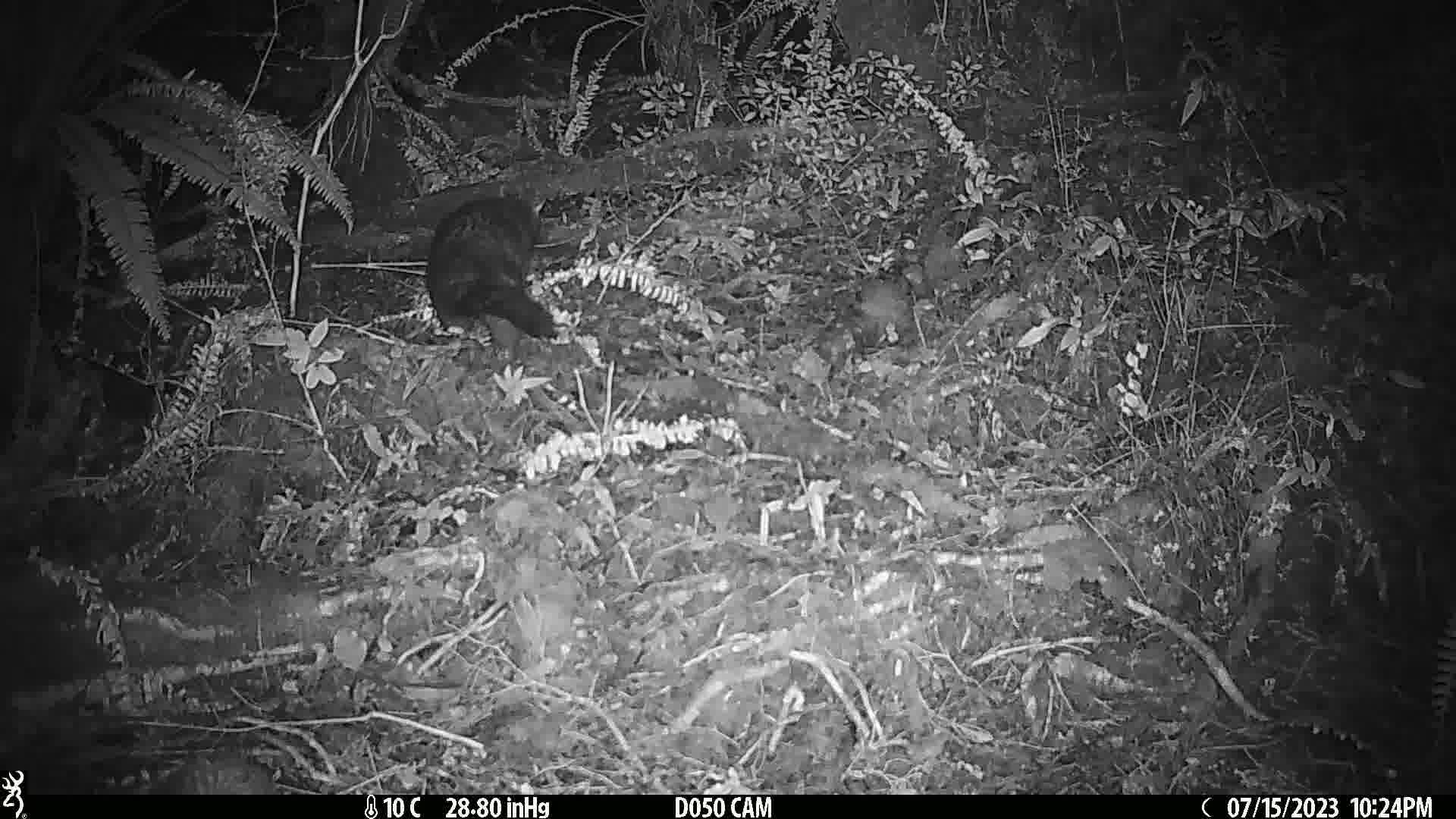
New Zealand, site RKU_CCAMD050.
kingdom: Animalia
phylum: Chordata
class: Mammalia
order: Diprotodontia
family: Phalangeridae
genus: Trichosurus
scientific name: Trichosurus vulpecula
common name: common brushtail possum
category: possum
Possum (common brushtail possum) (Trichosurus vulpecula).